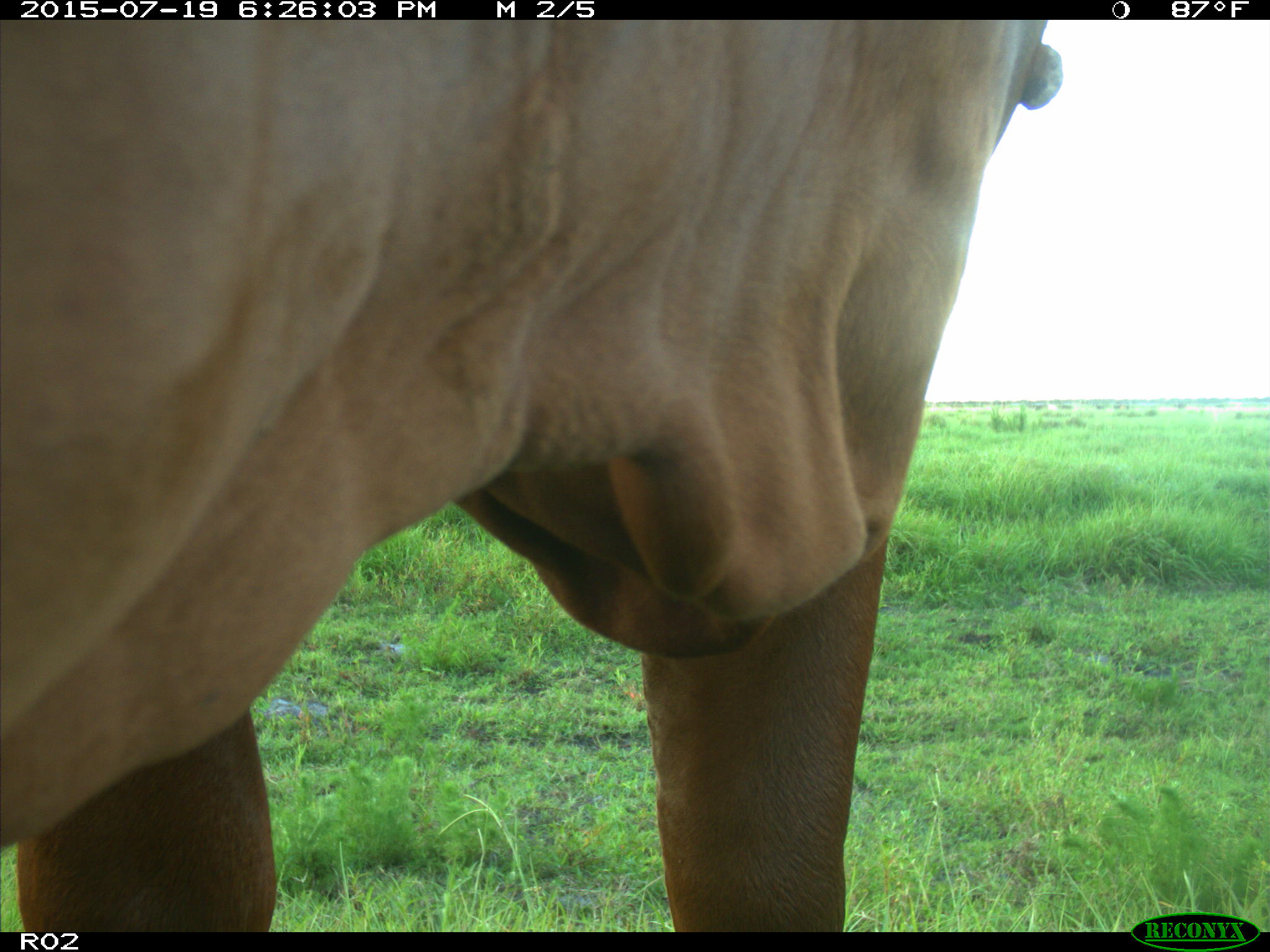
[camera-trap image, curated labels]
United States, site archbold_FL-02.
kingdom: Animalia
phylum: Chordata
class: Mammalia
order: Artiodactyla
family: Bovidae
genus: Bos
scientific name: Bos taurus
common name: domestic cow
Bos taurus (domestic cow).